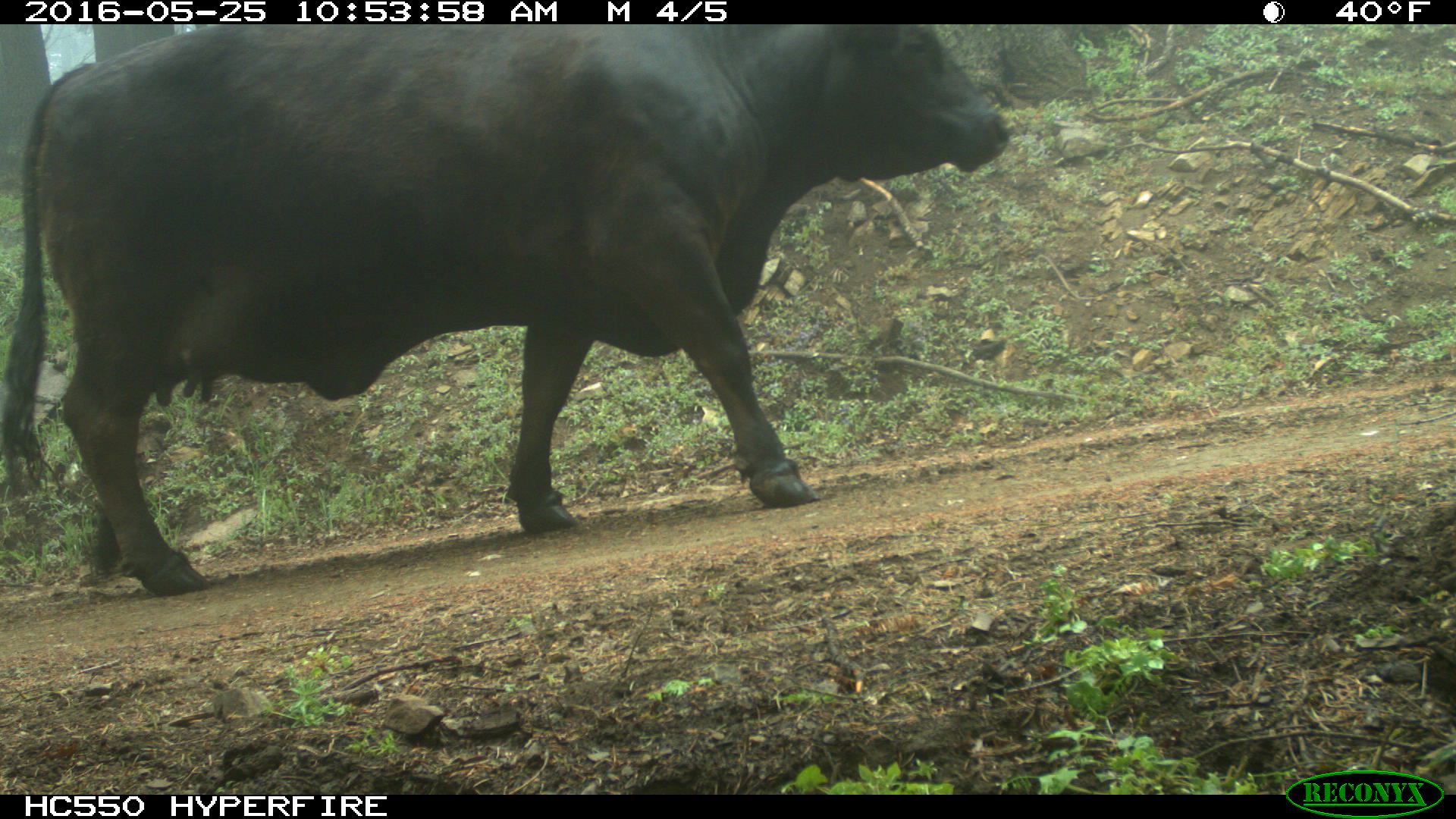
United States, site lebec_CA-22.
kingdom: Animalia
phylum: Chordata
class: Mammalia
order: Artiodactyla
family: Bovidae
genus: Bos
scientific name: Bos taurus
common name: domestic cow